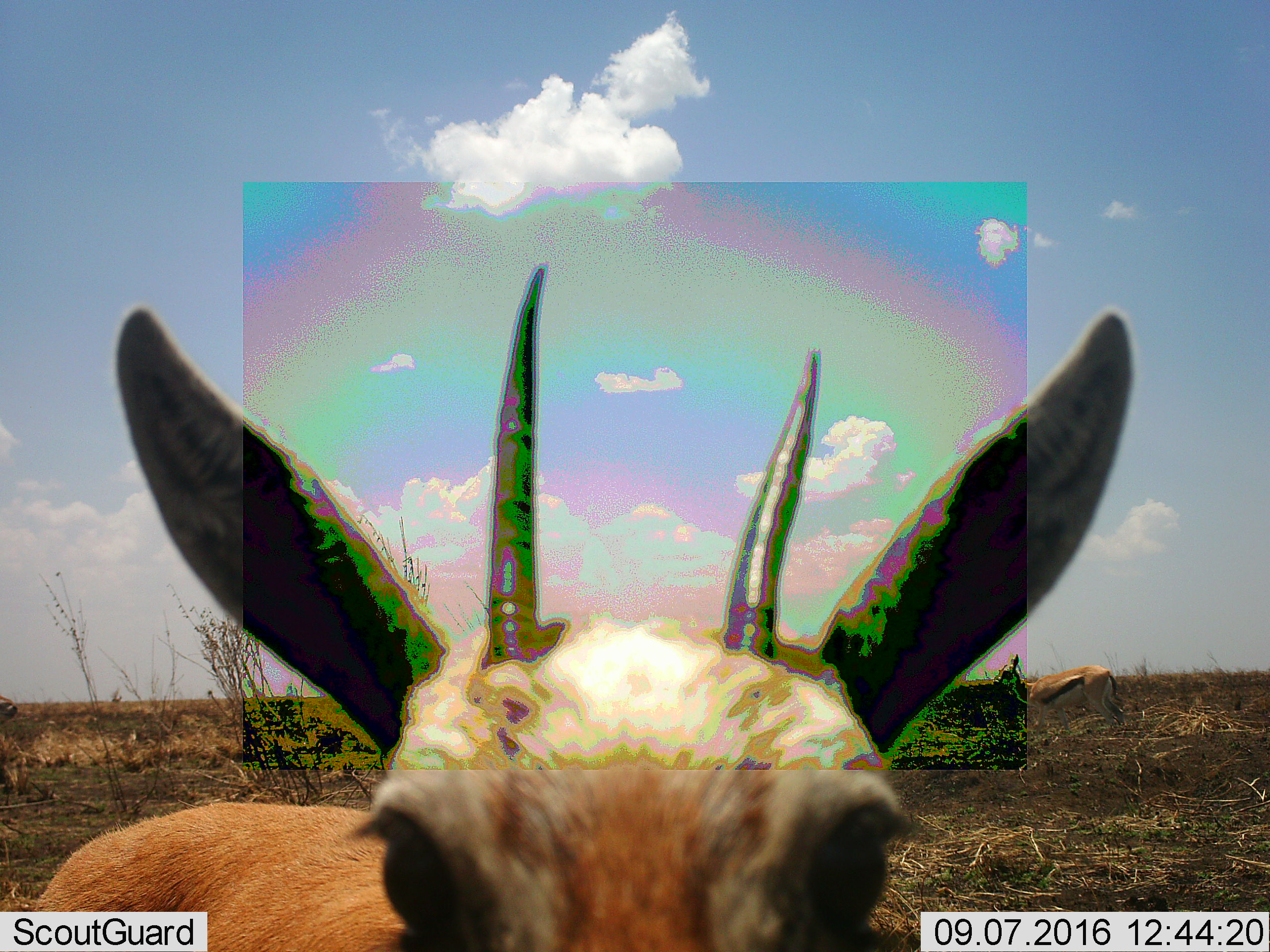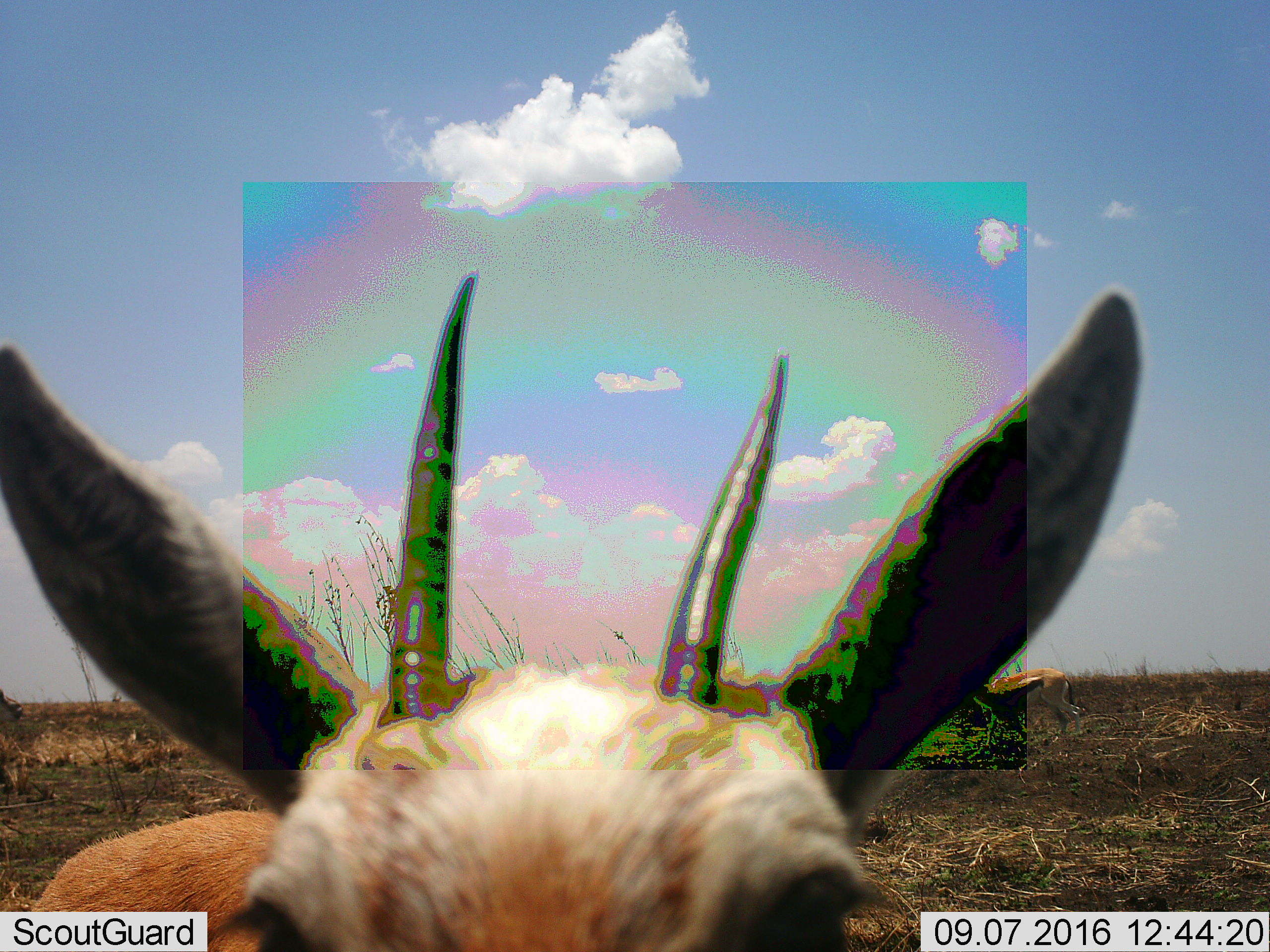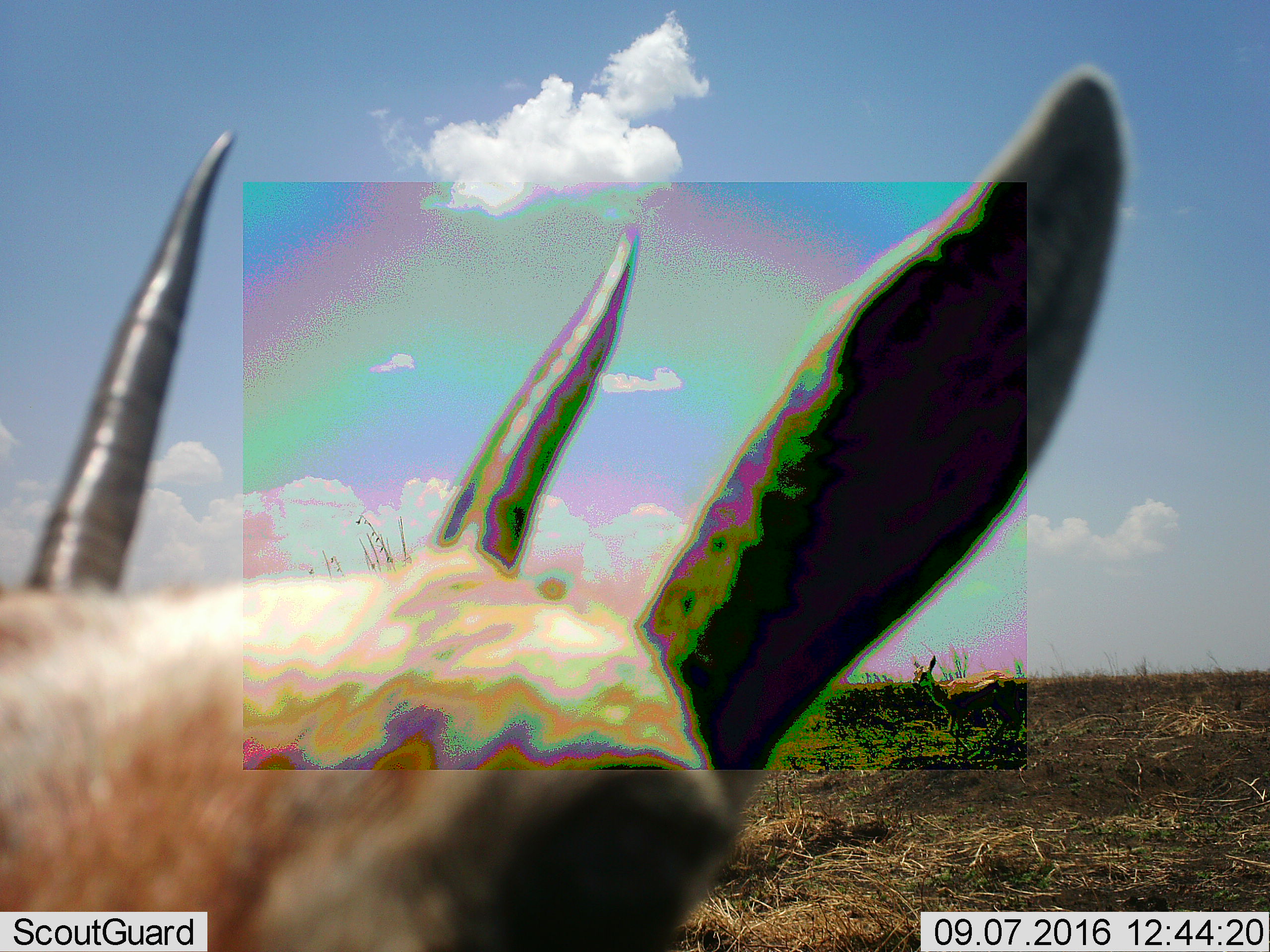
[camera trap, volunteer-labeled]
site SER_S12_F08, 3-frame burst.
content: unidentified animal